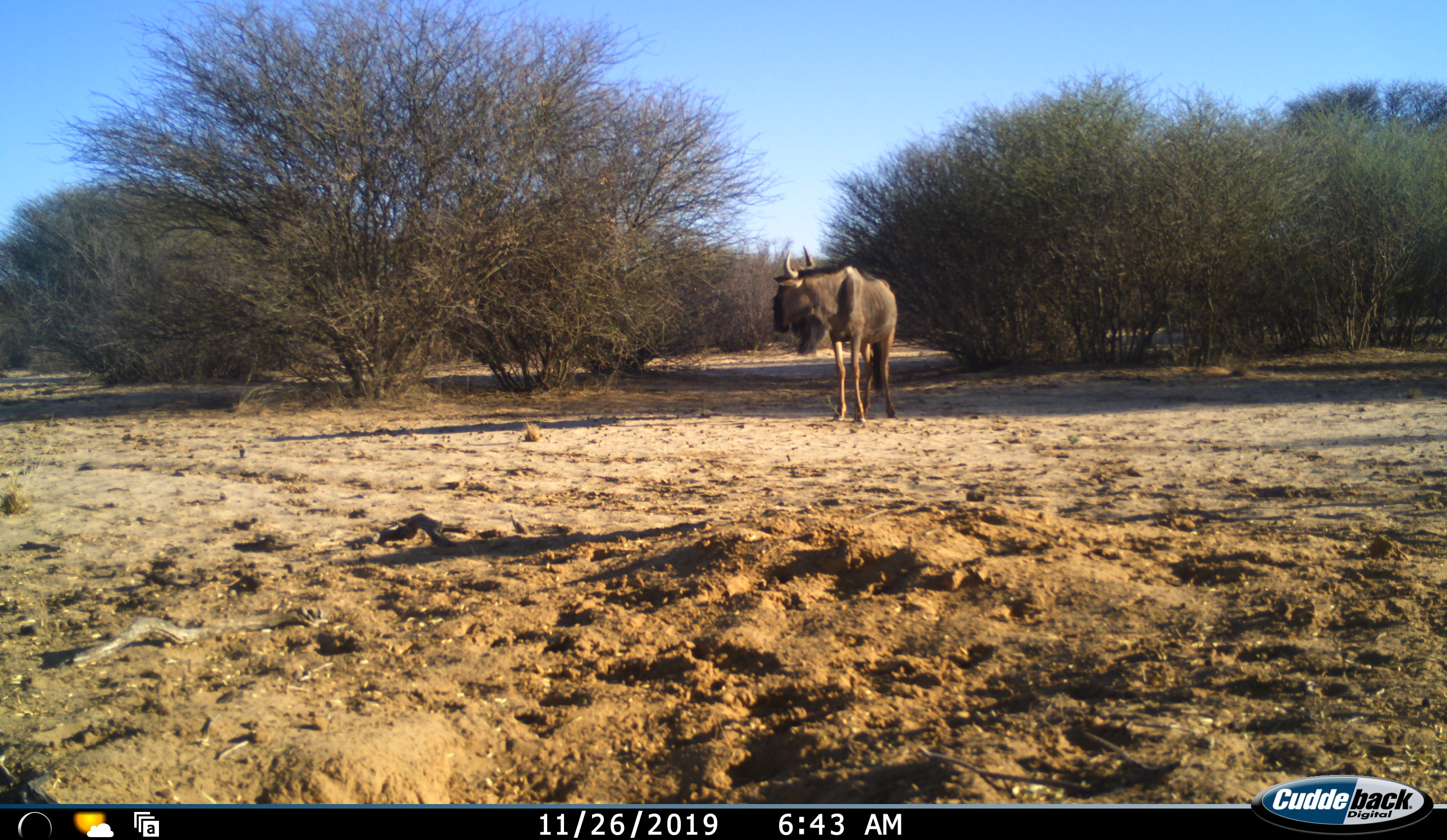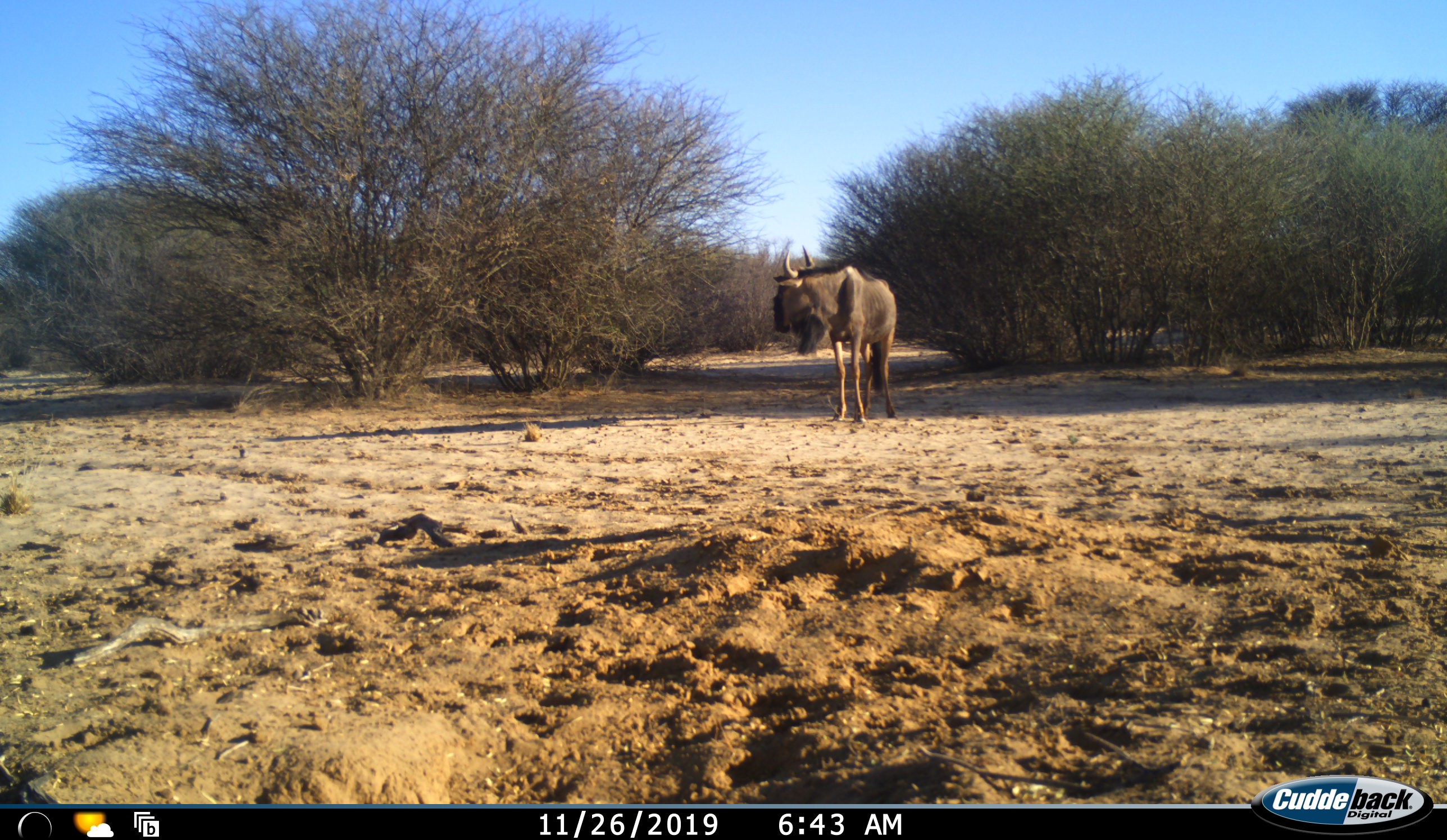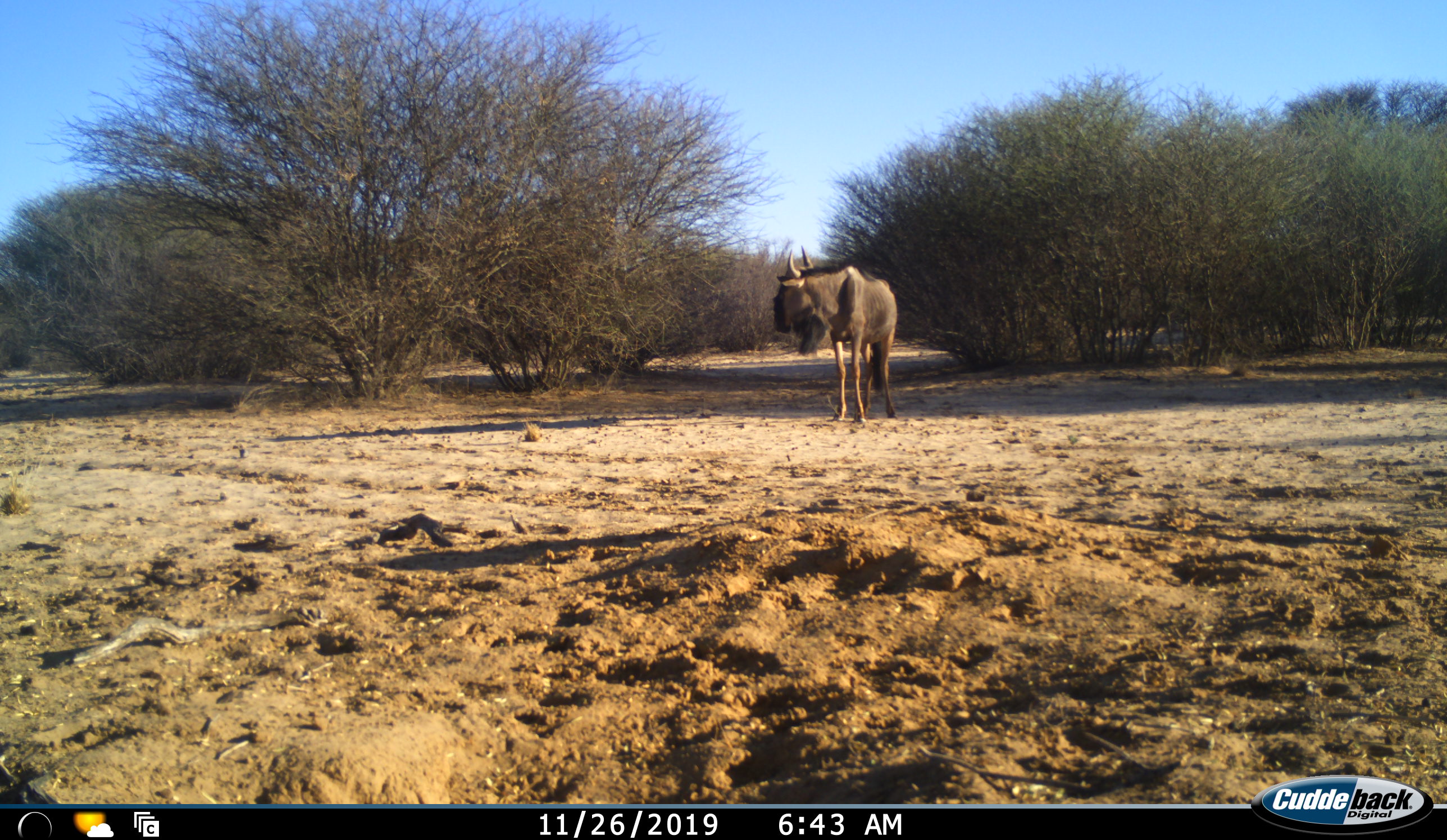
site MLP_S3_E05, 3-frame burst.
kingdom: Animalia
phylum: Chordata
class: Mammalia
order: Artiodactyla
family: Bovidae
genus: Connochaetes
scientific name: Connochaetes taurinus taurinus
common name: blue wildebeest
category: wildebeestblue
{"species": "wildebeestblue (blue wildebeest) (Connochaetes taurinus taurinus)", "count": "1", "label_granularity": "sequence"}